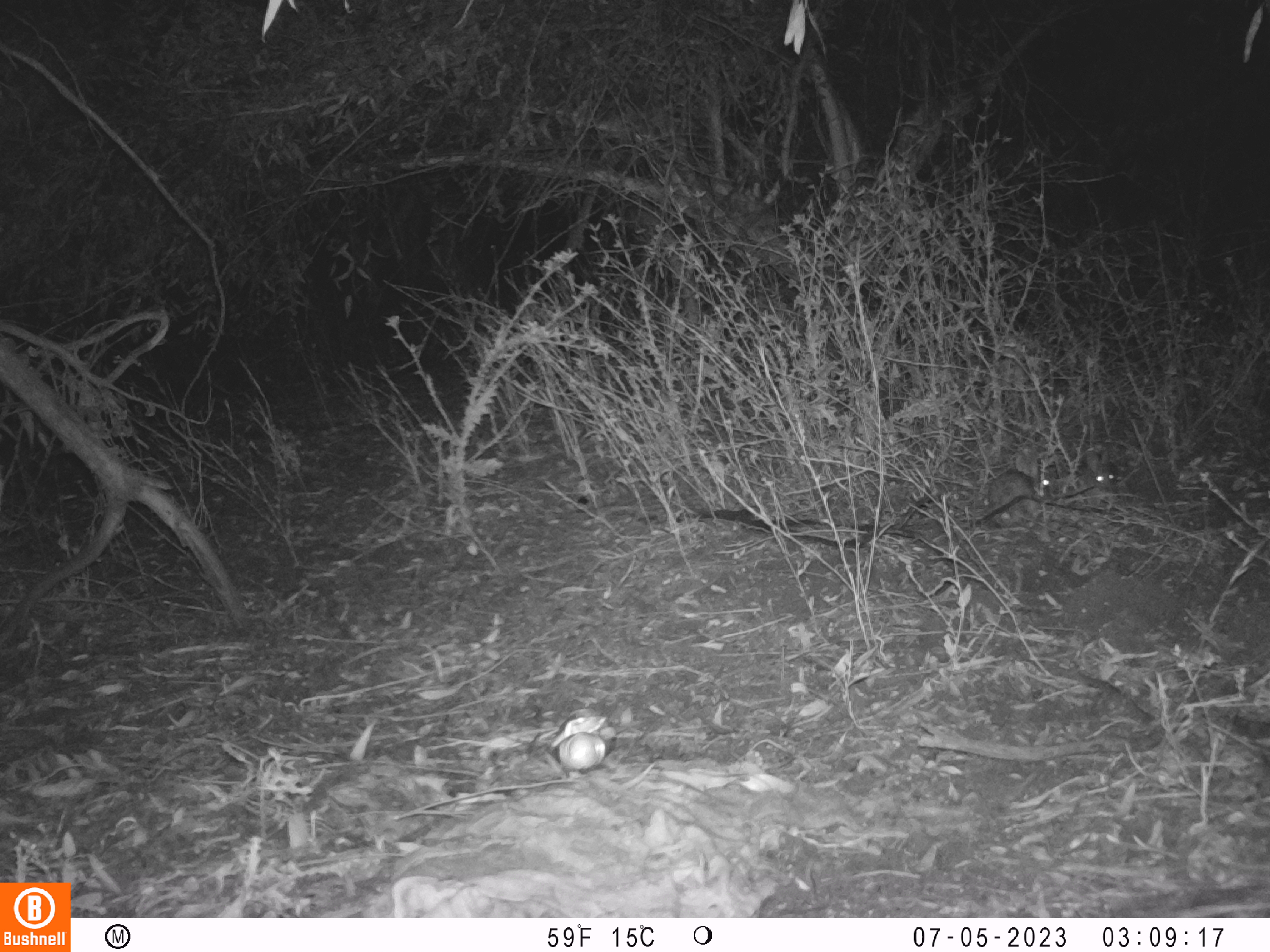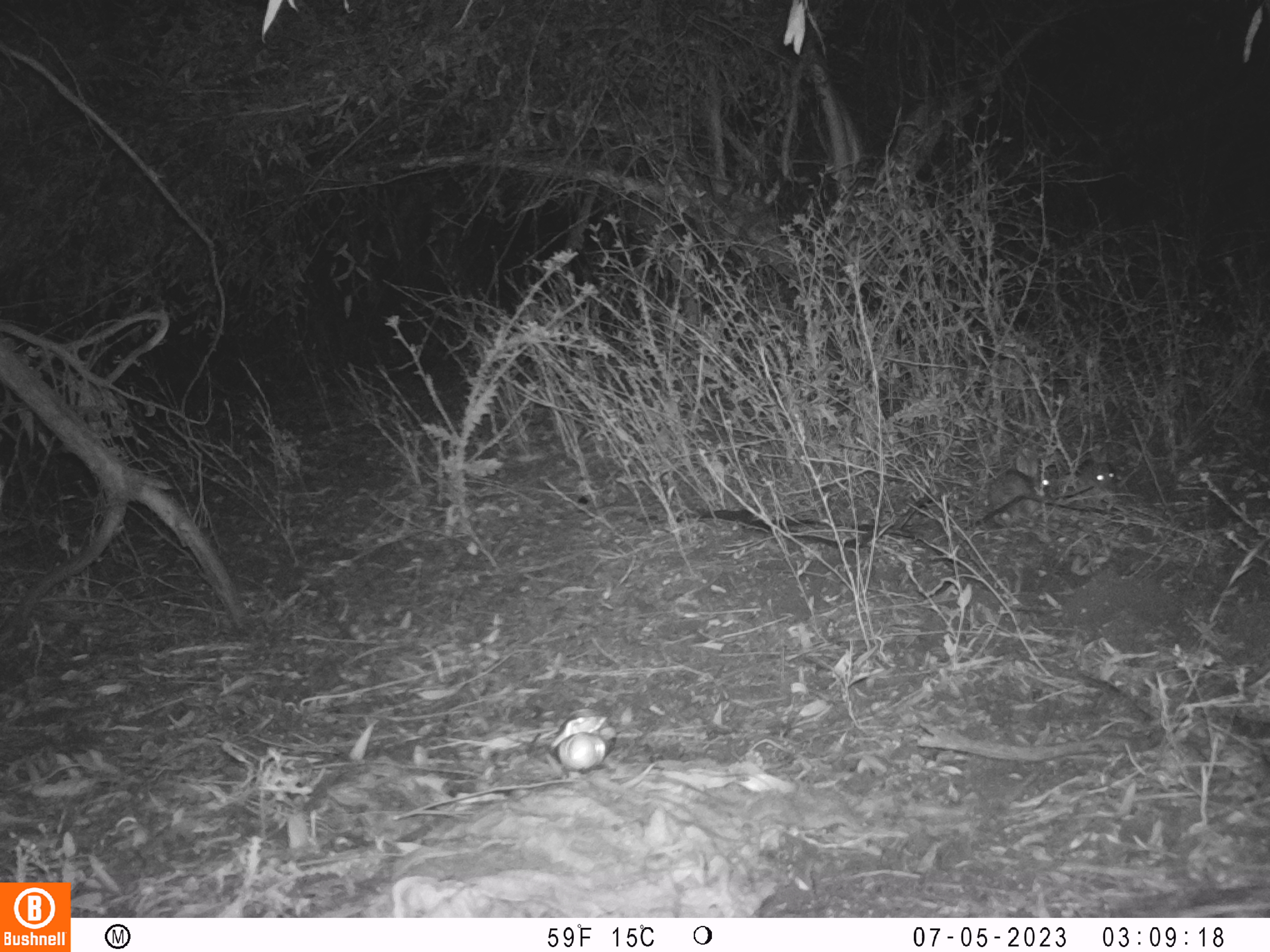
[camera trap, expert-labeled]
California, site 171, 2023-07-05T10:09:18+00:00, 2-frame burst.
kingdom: Animalia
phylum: Chordata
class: Mammalia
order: Lagomorpha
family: Leporidae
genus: Sylvilagus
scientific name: Sylvilagus bachmani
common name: brush rabbit